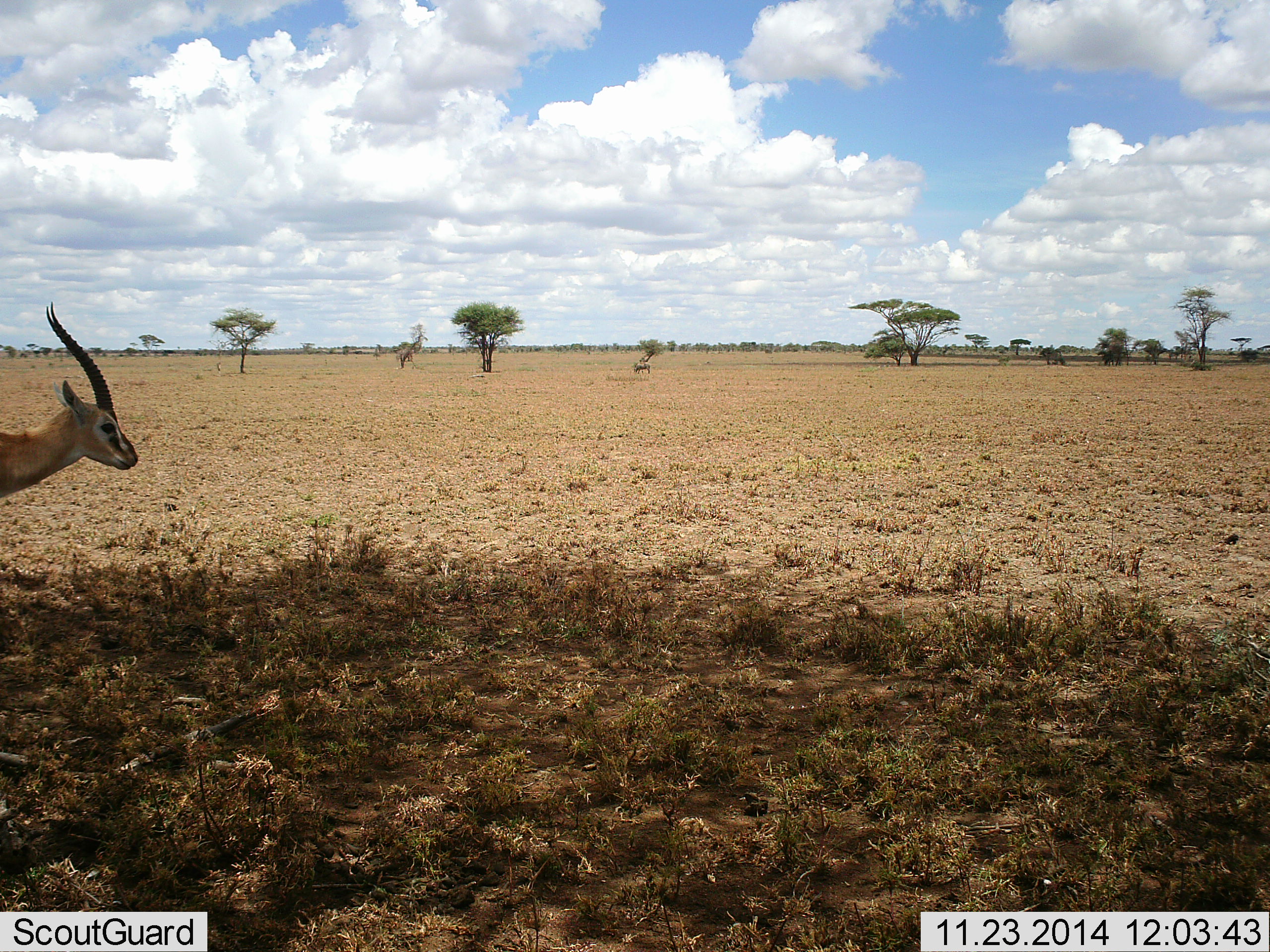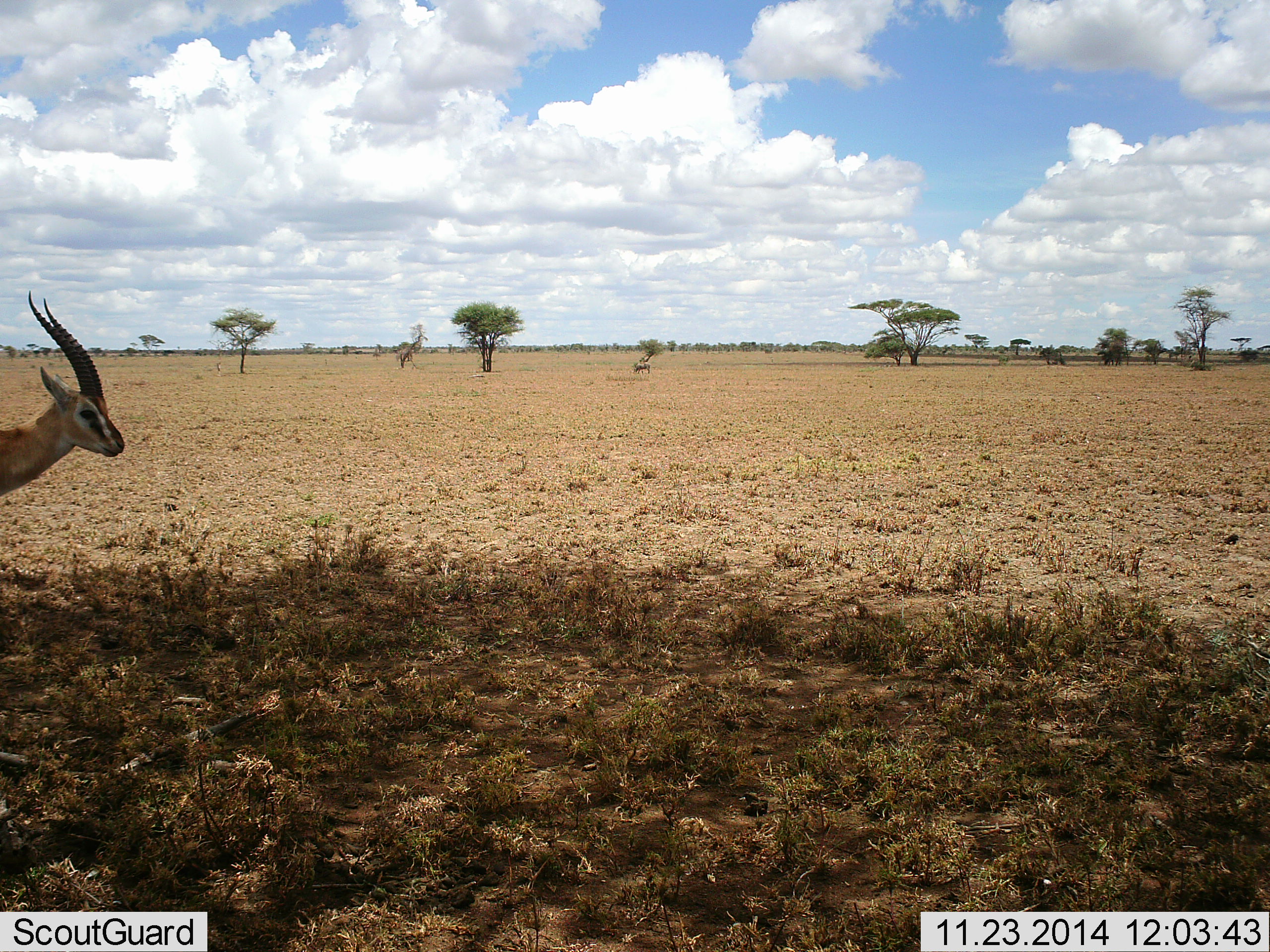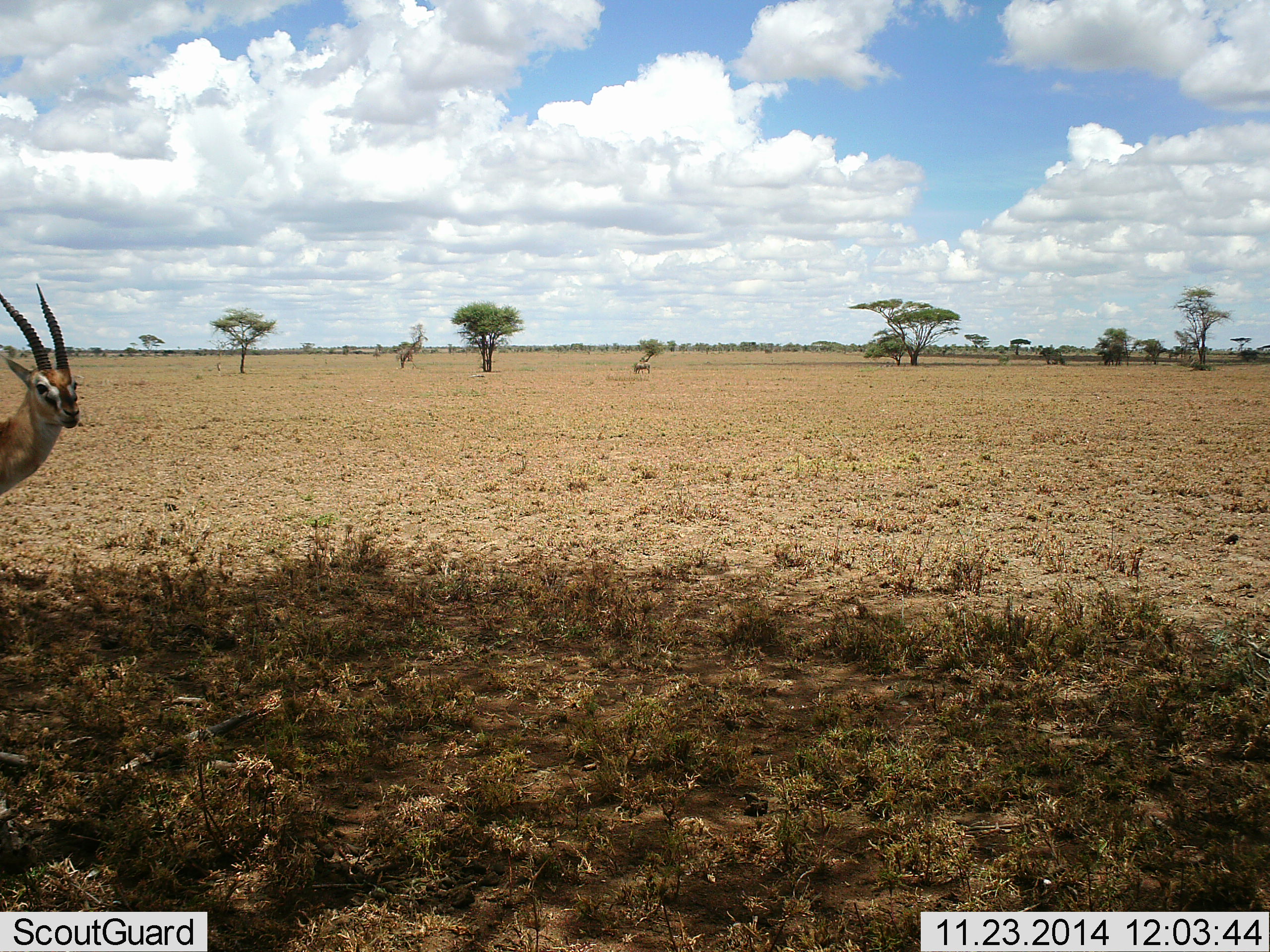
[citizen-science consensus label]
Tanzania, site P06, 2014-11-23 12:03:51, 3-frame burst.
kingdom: Animalia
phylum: Chordata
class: Mammalia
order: Artiodactyla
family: Bovidae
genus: Eudorcas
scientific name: Eudorcas thomsonii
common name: thomson's gazelle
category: gazellethomsons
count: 1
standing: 82%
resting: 9%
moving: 18%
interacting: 0%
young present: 0%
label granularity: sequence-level